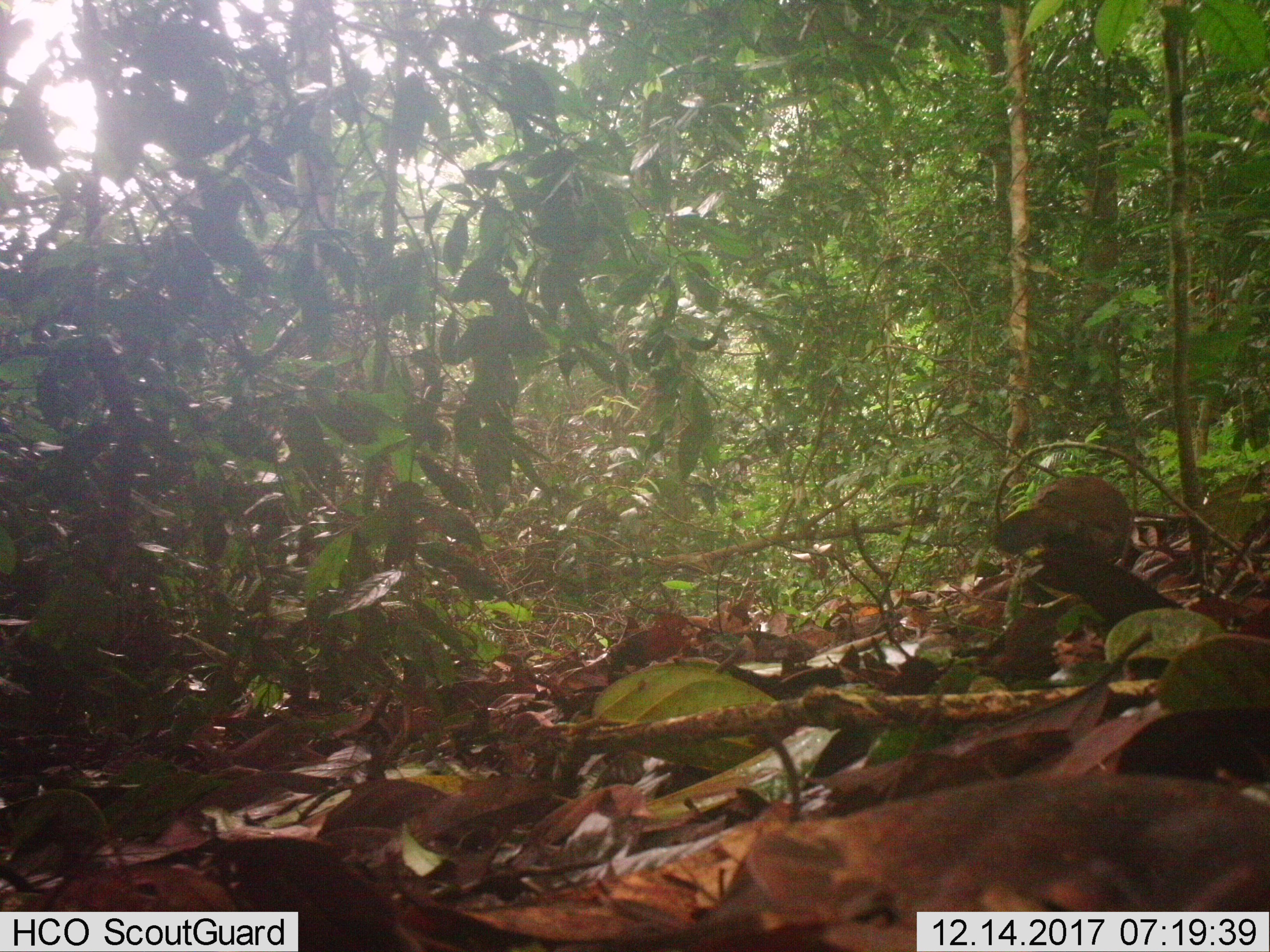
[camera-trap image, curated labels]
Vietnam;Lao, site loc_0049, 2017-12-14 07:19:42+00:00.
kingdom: Animalia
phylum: Chordata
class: Aves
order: Galliformes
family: Phasianidae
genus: Gallus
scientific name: Gallus gallus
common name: red junglefowl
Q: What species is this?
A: Red junglefowl (Gallus gallus).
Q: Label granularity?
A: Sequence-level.